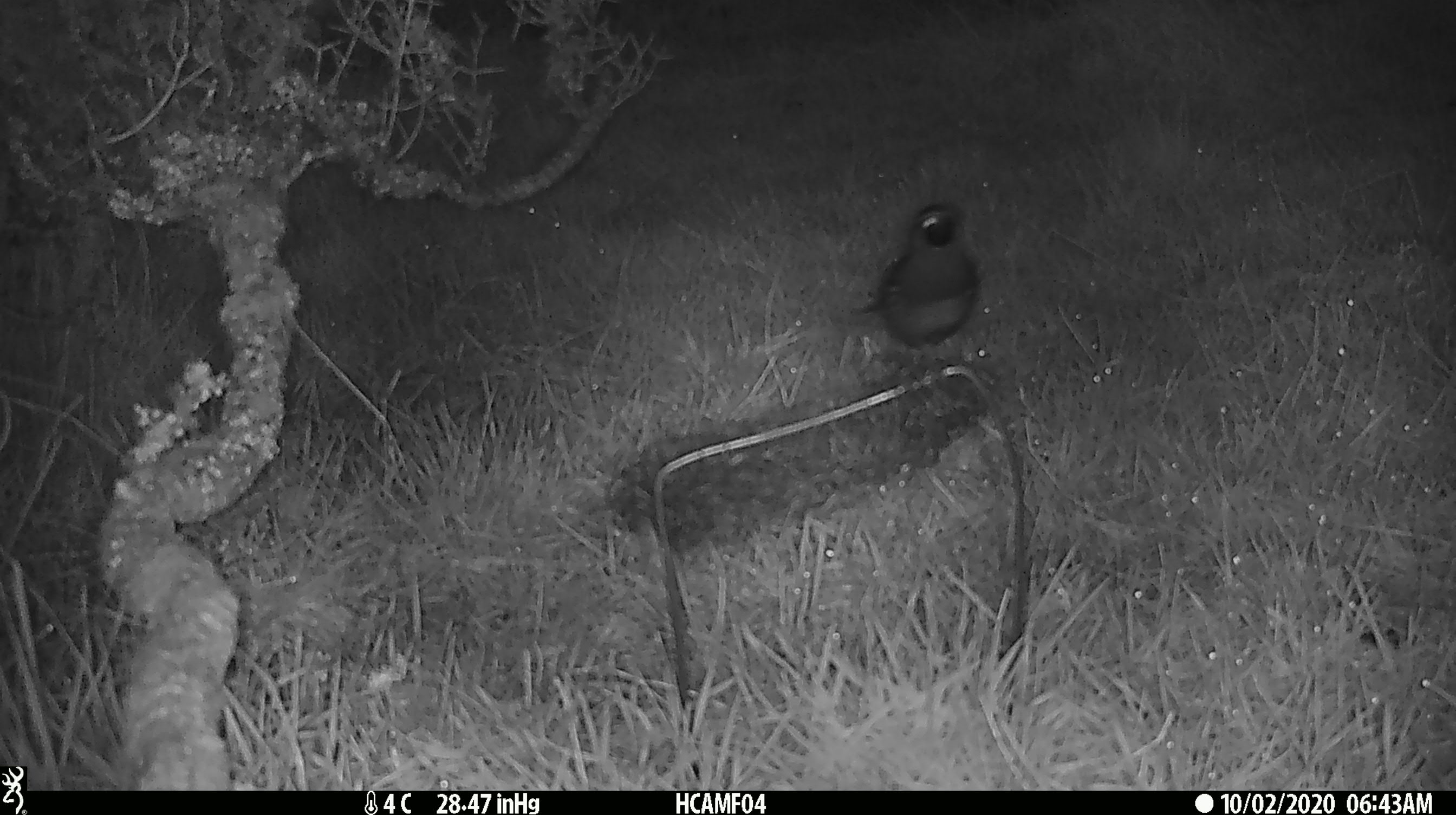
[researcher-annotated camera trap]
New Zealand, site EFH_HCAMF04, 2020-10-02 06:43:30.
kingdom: Animalia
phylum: Chordata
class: Aves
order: Passeriformes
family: Turdidae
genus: Turdus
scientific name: Turdus merula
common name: eurasian blackbird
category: blackbird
Blackbird (eurasian blackbird) (Turdus merula).